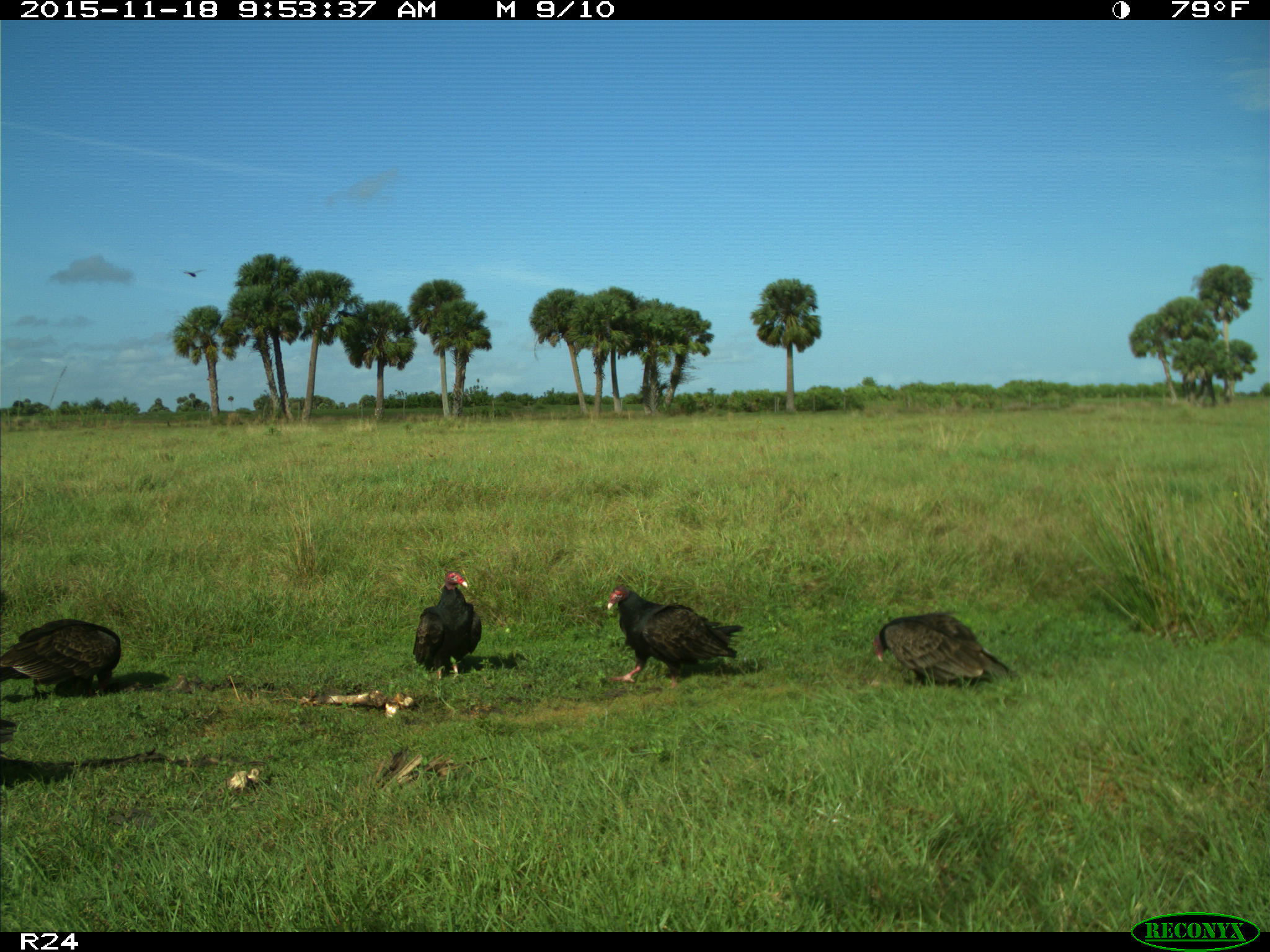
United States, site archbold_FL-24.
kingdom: Animalia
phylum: Chordata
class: Aves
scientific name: Aves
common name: birds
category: unidentified bird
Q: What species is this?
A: Unidentified bird (birds) (Aves).